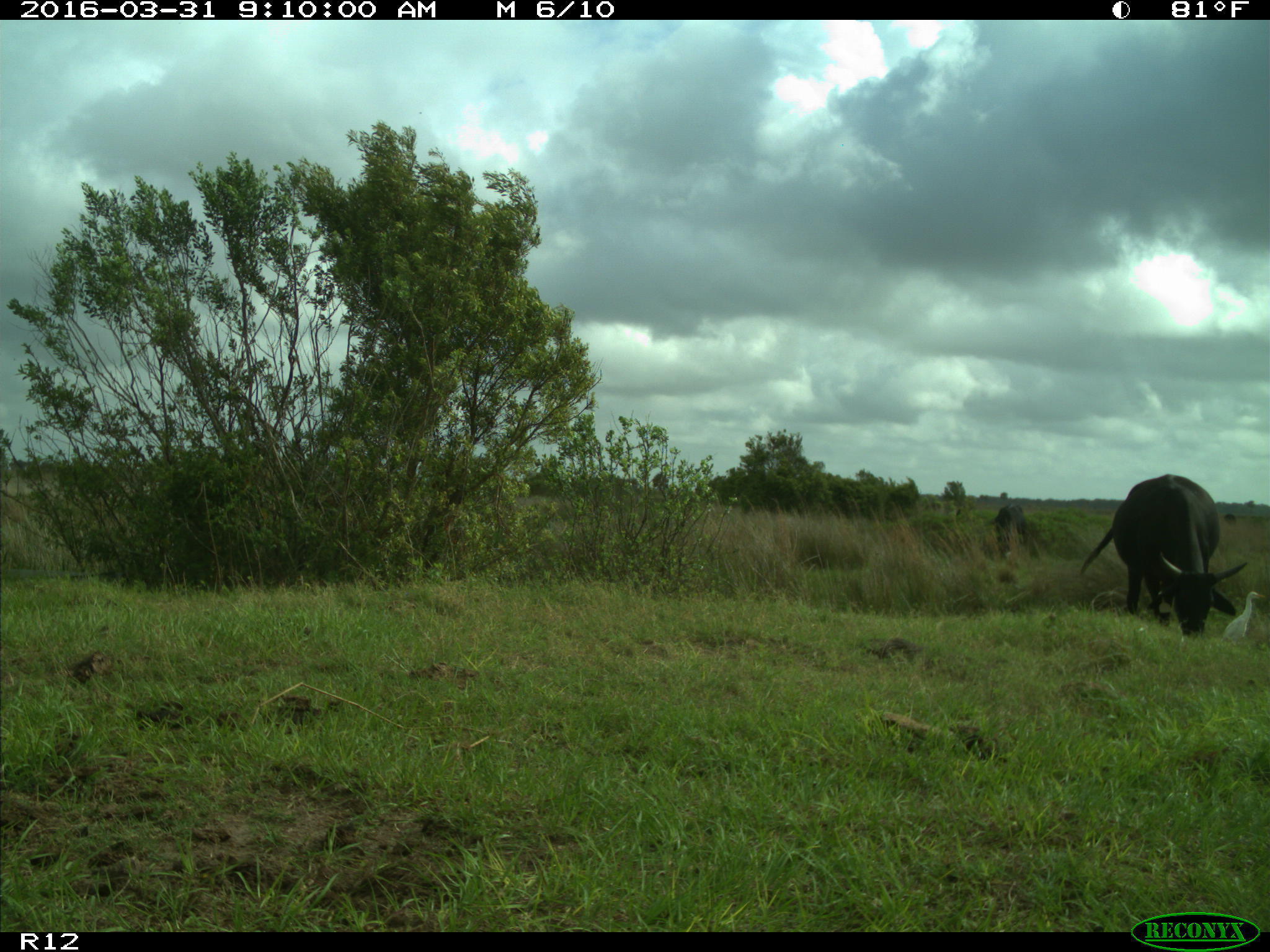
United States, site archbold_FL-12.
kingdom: Animalia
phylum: Chordata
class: Mammalia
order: Artiodactyla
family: Bovidae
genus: Bos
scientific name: Bos taurus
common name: domestic cow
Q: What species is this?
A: Bos taurus (domestic cow).